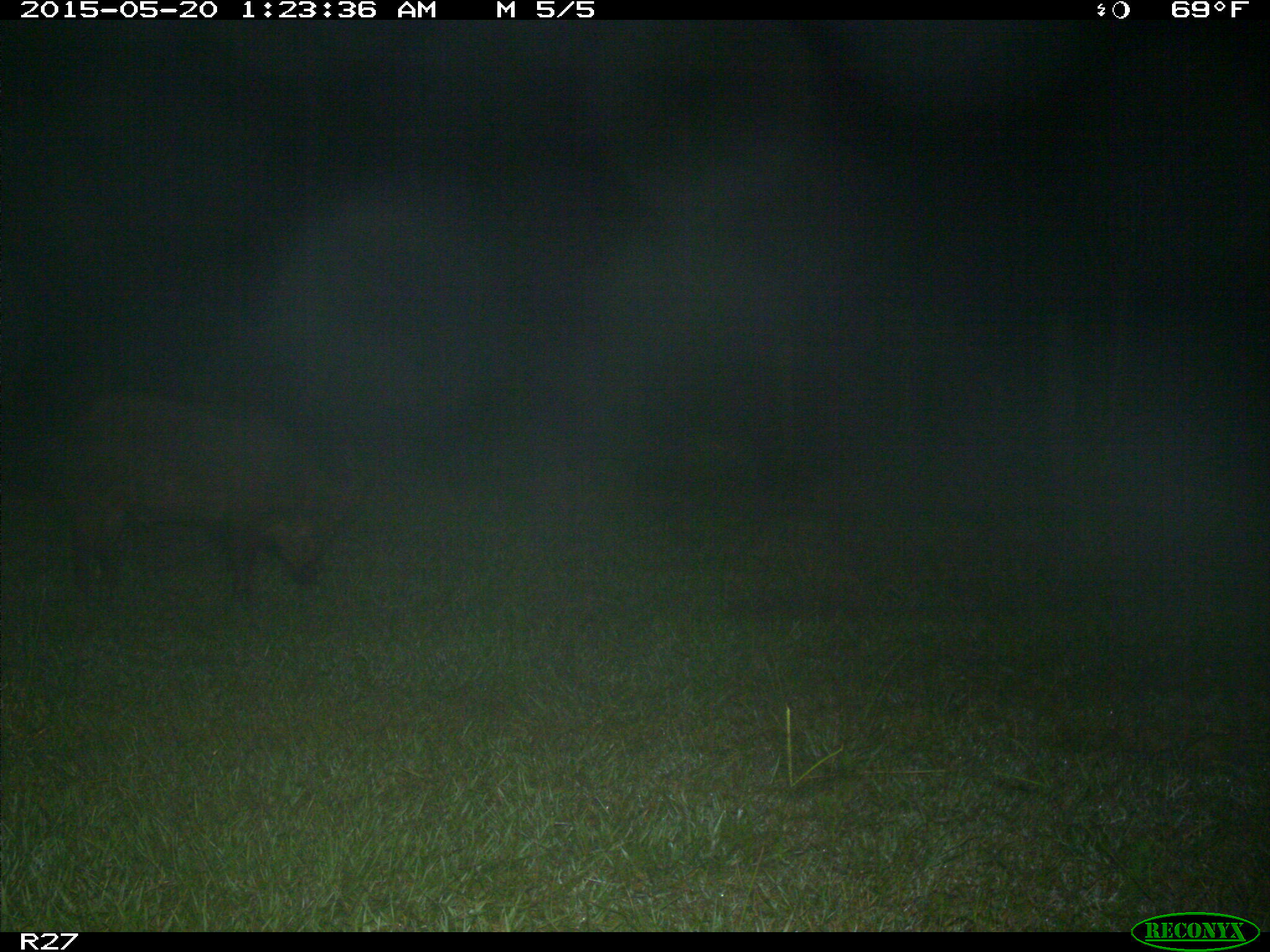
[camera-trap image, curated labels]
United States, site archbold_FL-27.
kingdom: Animalia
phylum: Chordata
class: Mammalia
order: Artiodactyla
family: Suidae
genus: Sus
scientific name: Sus scrofa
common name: wild boar